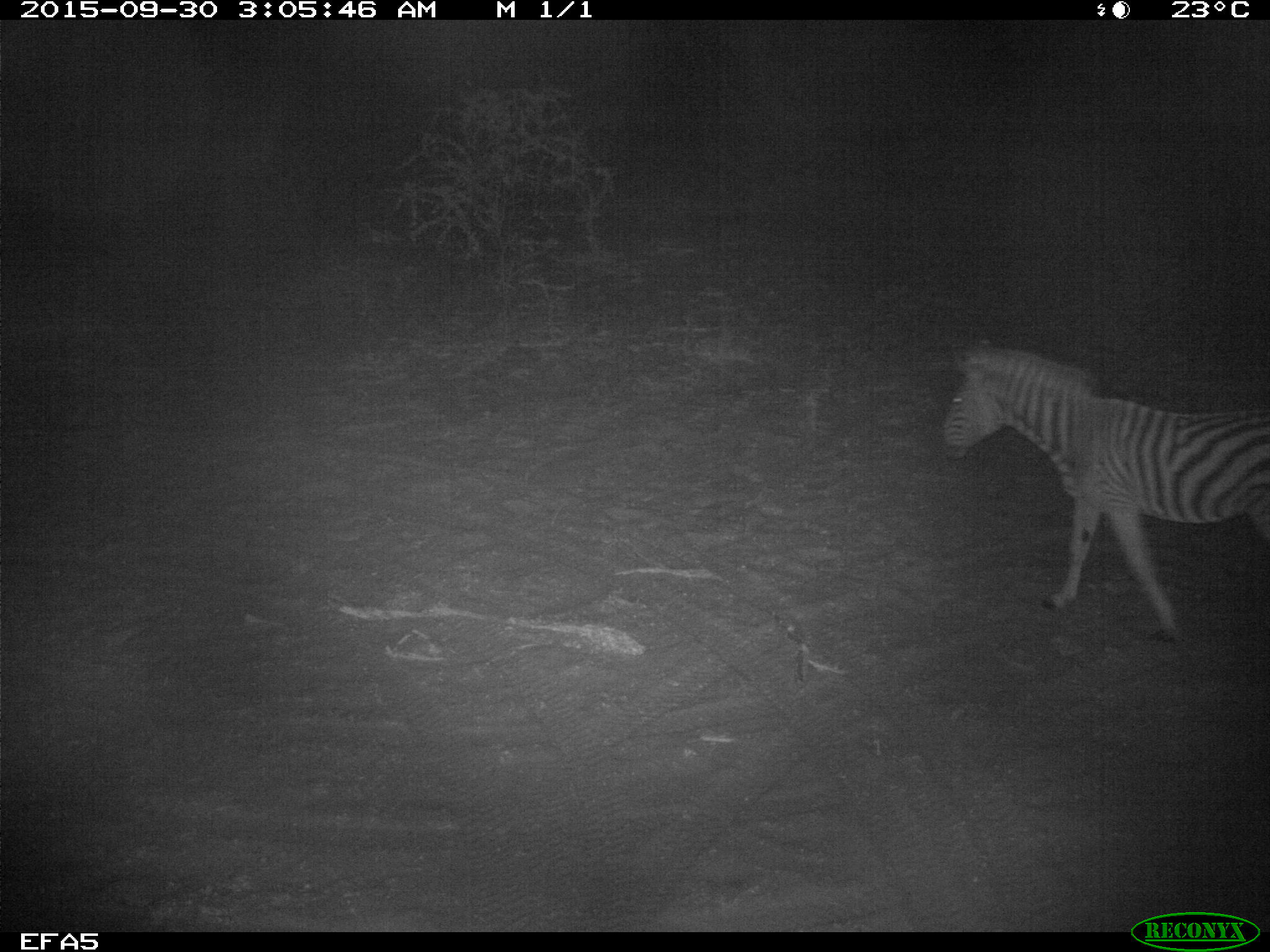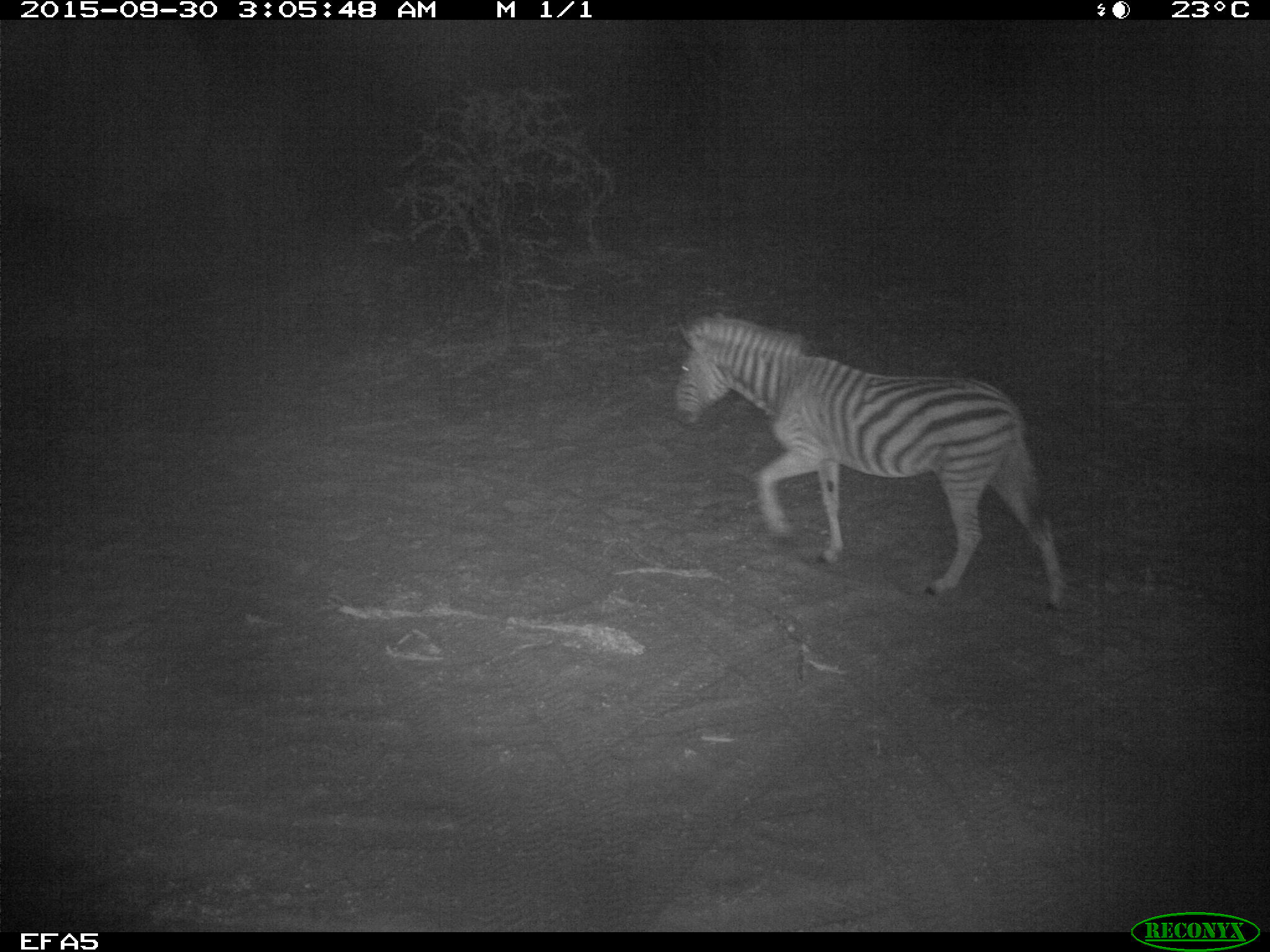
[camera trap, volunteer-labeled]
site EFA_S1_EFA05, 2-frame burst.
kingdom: Animalia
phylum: Chordata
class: Mammalia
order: Perissodactyla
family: Equidae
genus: Equus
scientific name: Equus quagga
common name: plains zebra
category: zebraplains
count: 1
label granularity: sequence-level